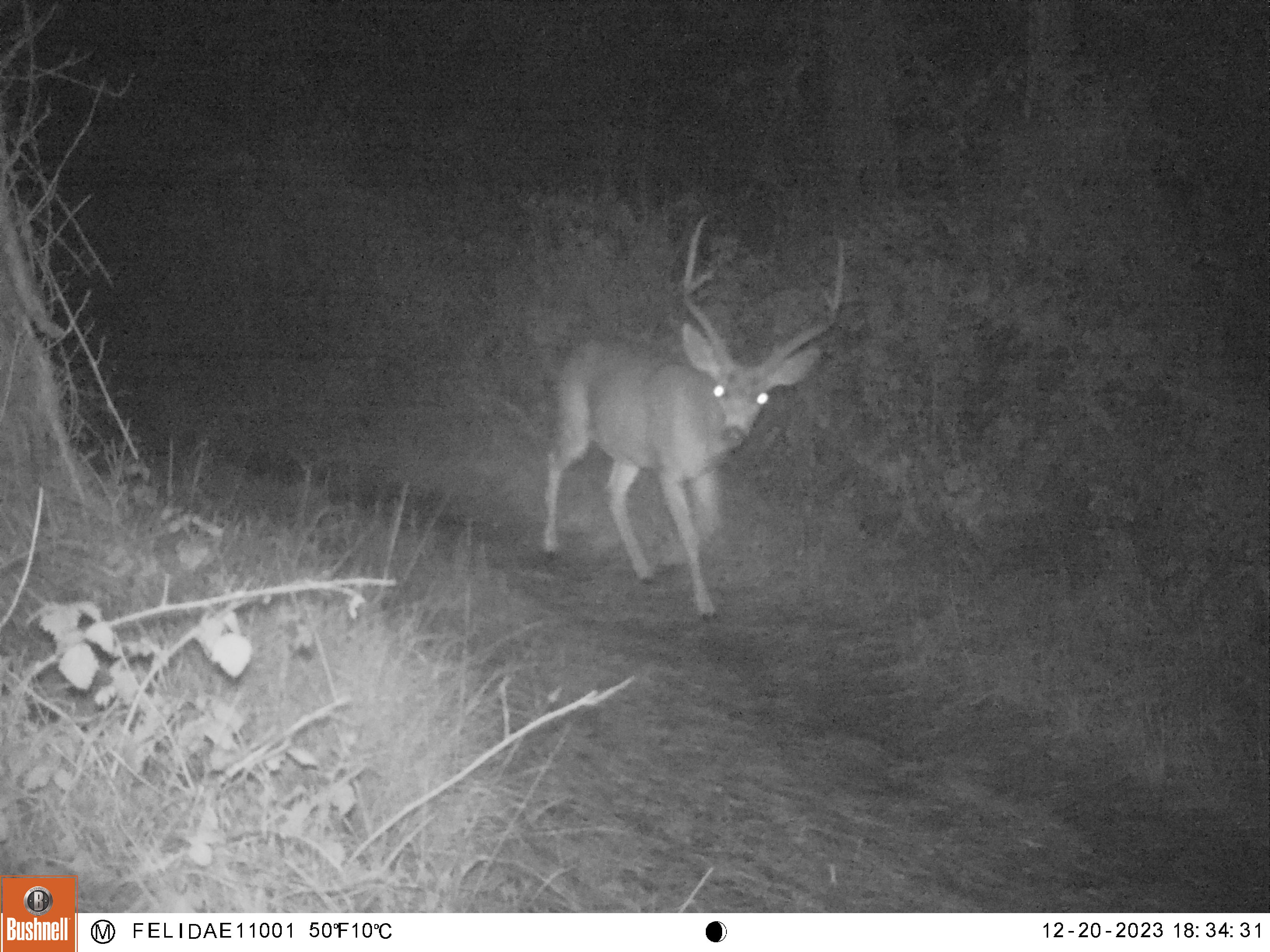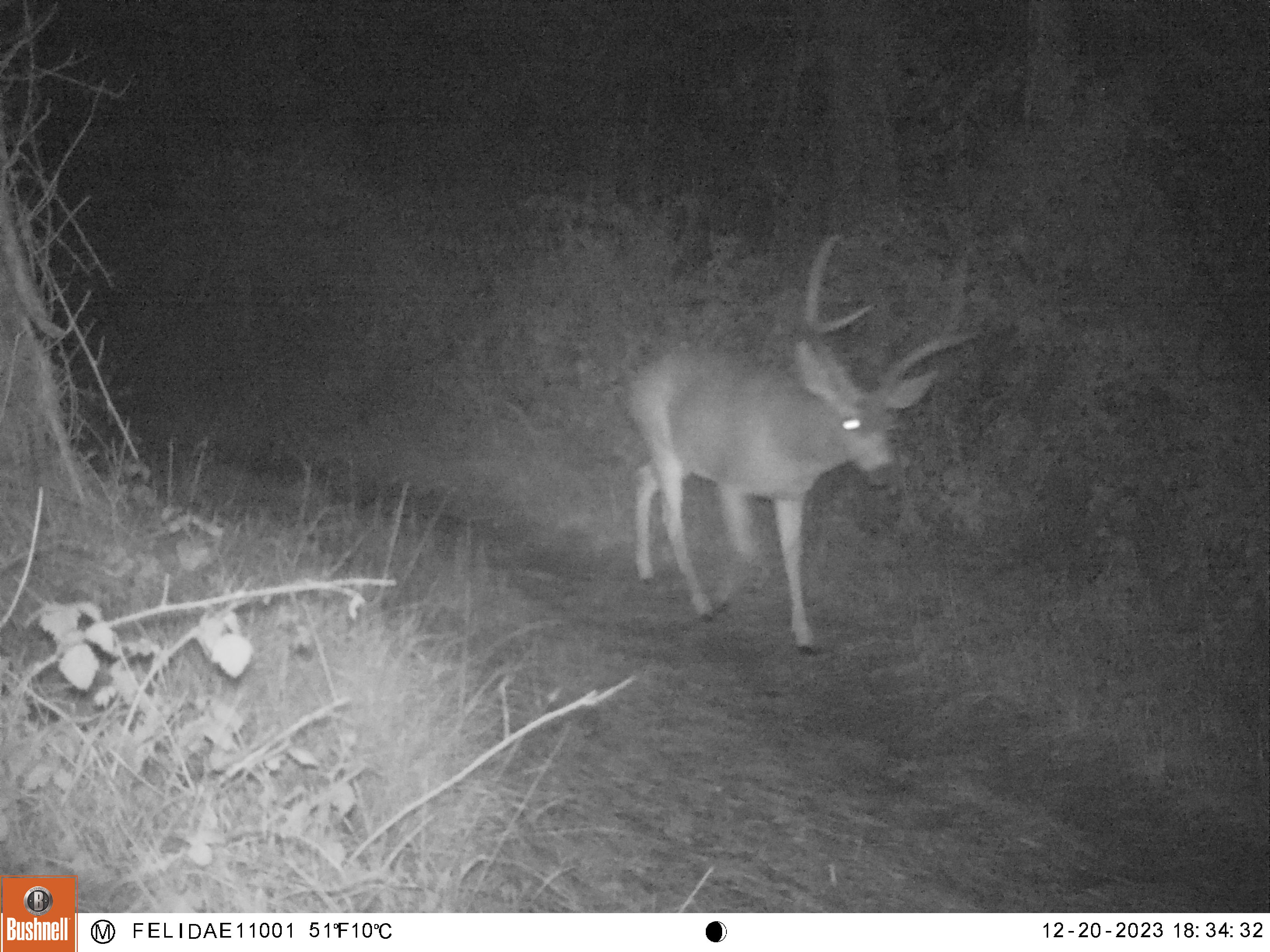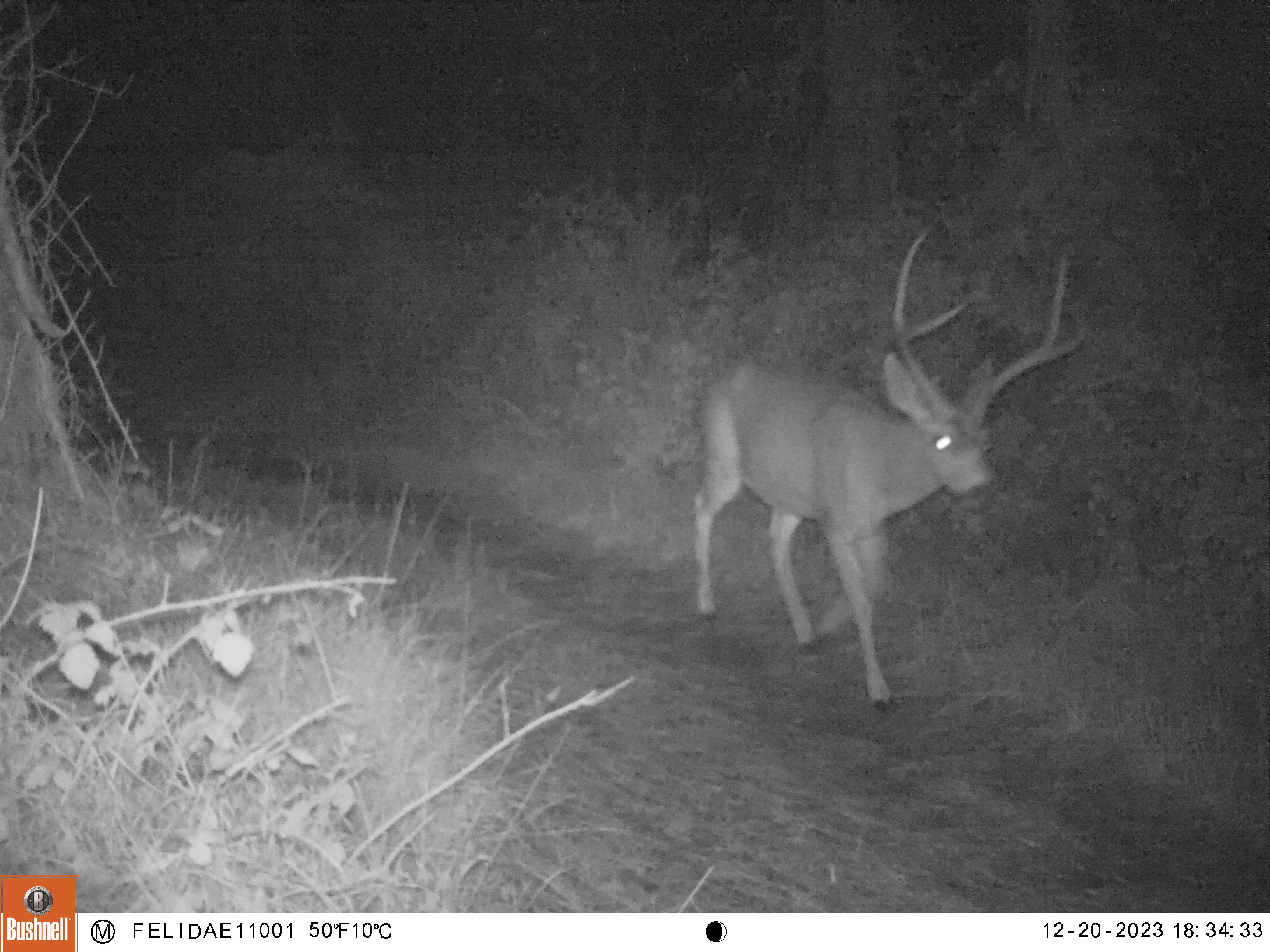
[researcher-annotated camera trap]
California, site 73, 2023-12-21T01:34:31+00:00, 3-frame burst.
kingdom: Animalia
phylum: Chordata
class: Mammalia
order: Artiodactyla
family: Cervidae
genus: Odocoileus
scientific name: Odocoileus hemionus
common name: mule deer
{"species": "mule deer (Odocoileus hemionus)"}